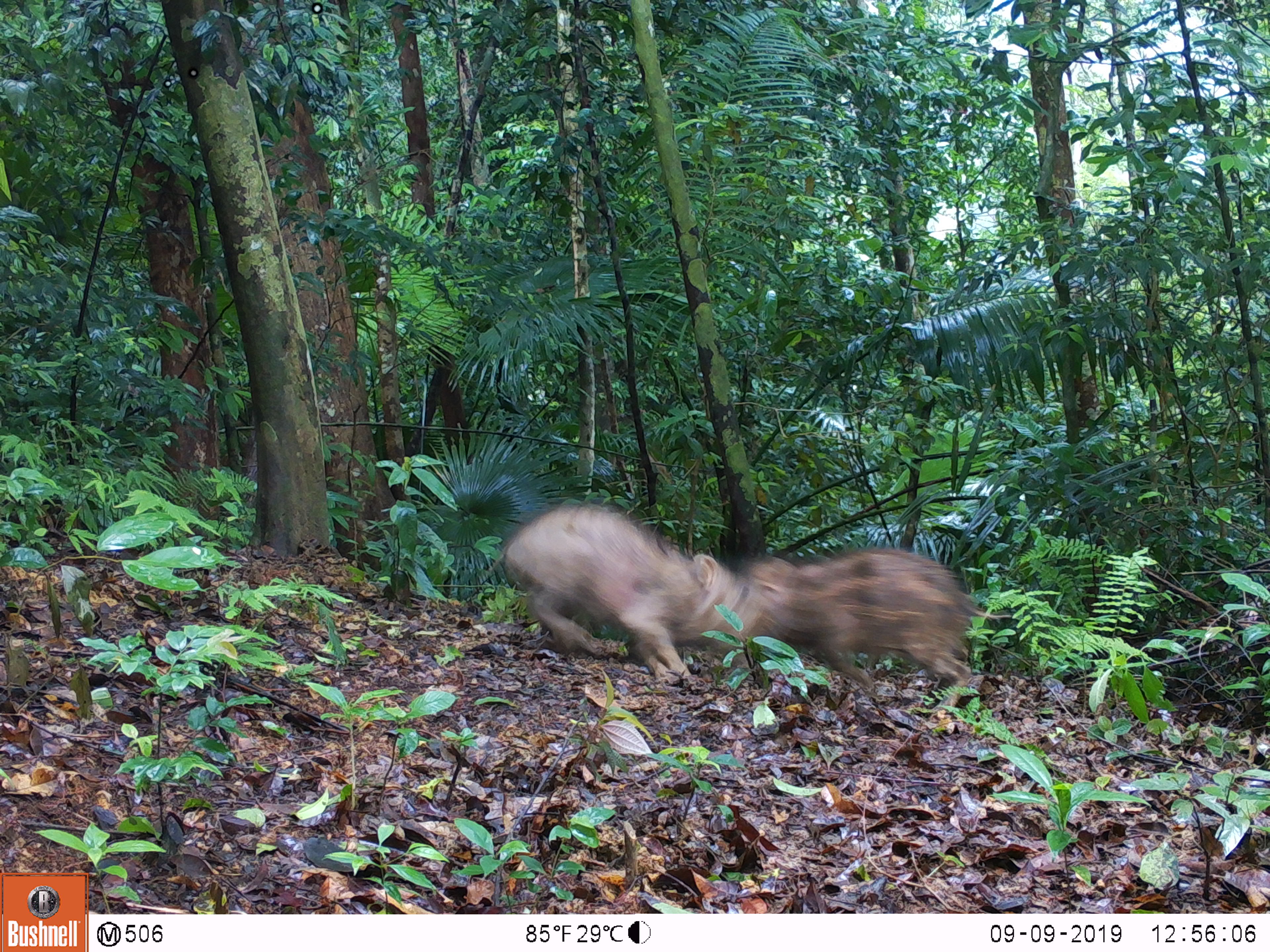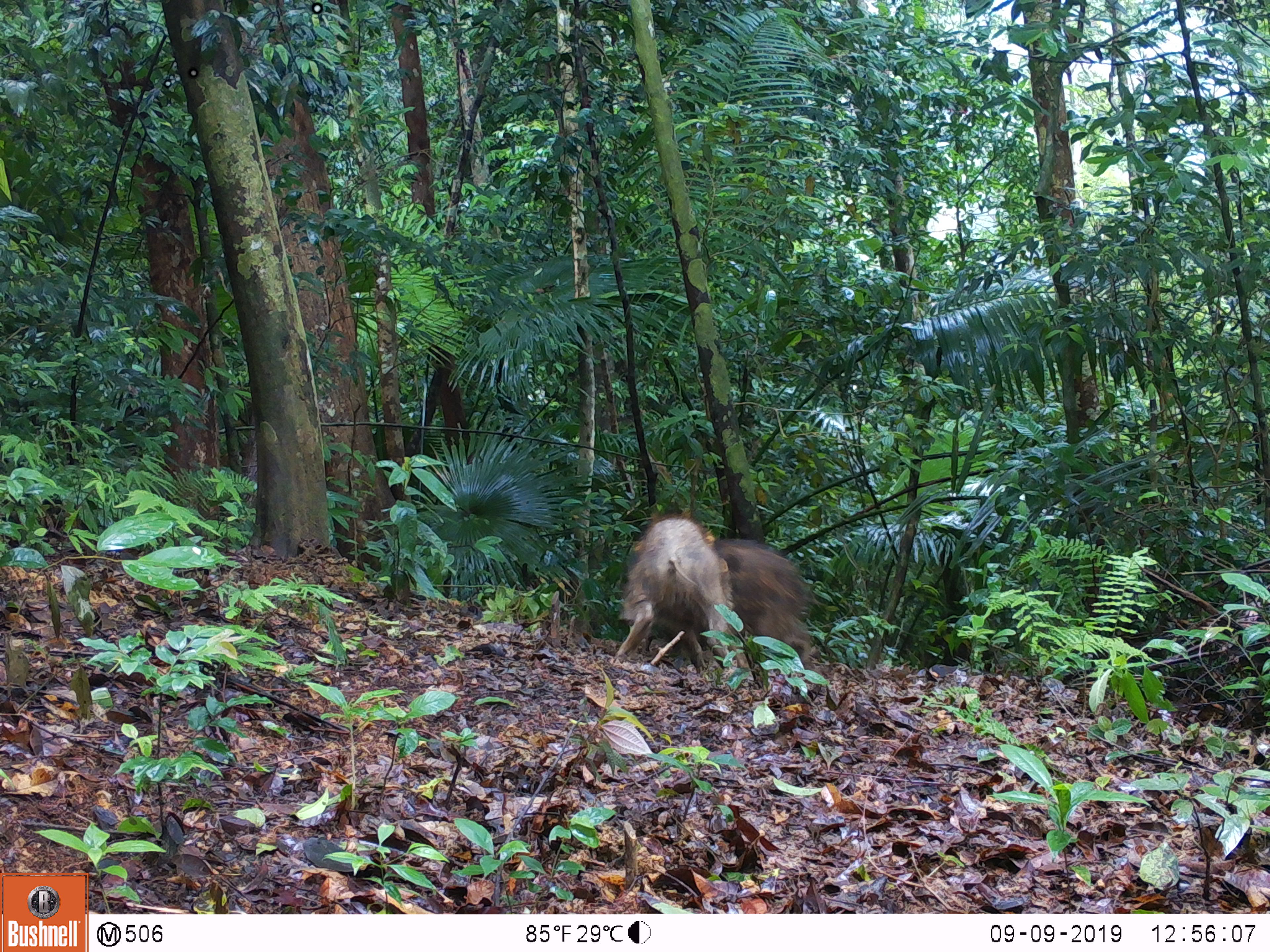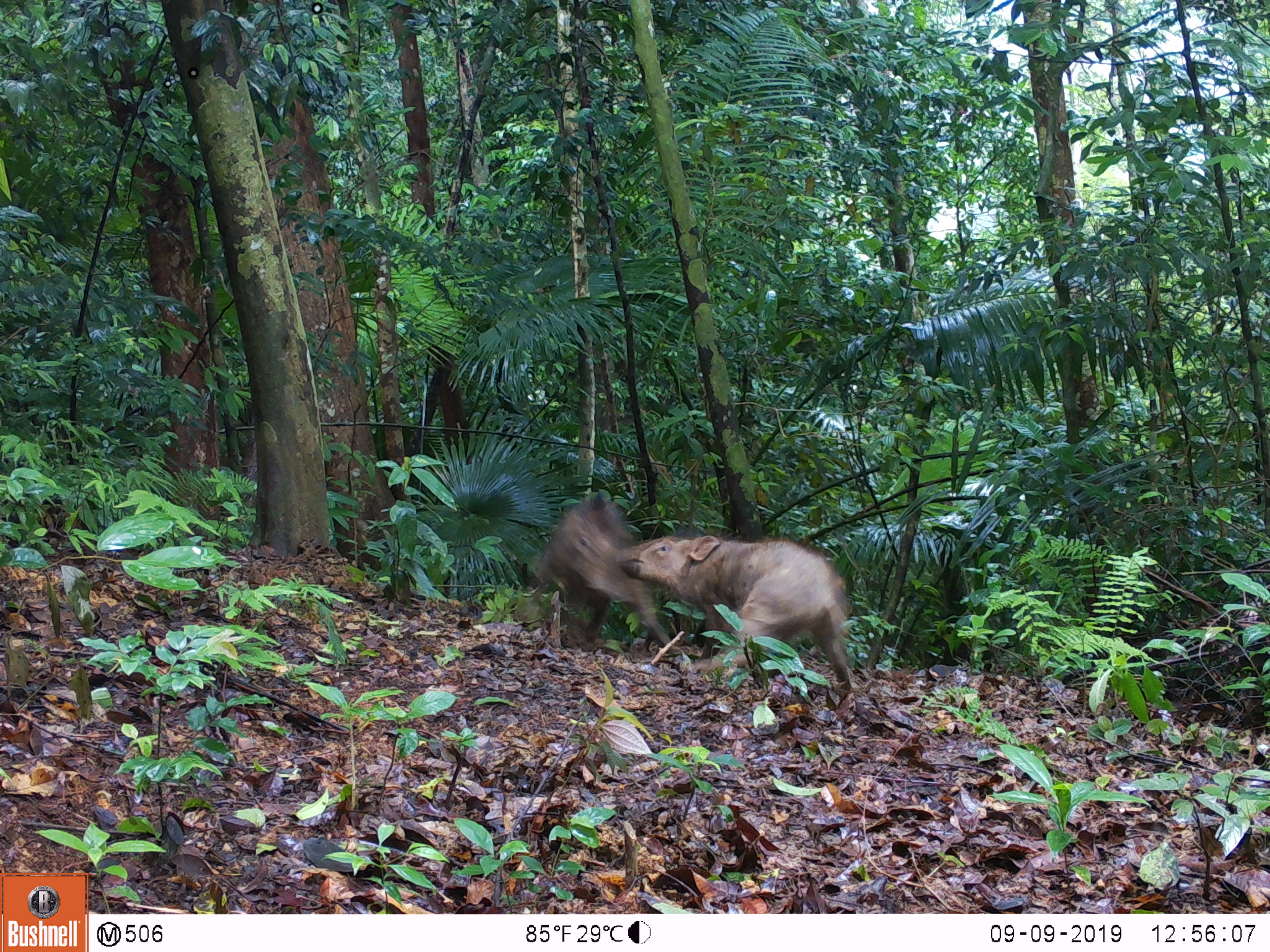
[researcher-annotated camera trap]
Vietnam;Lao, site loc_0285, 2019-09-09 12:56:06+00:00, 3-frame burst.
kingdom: Animalia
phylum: Chordata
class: Mammalia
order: Artiodactyla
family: Suidae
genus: Sus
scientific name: Sus scrofa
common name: eurasian wild pig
Eurasian wild pig (Sus scrofa). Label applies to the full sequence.